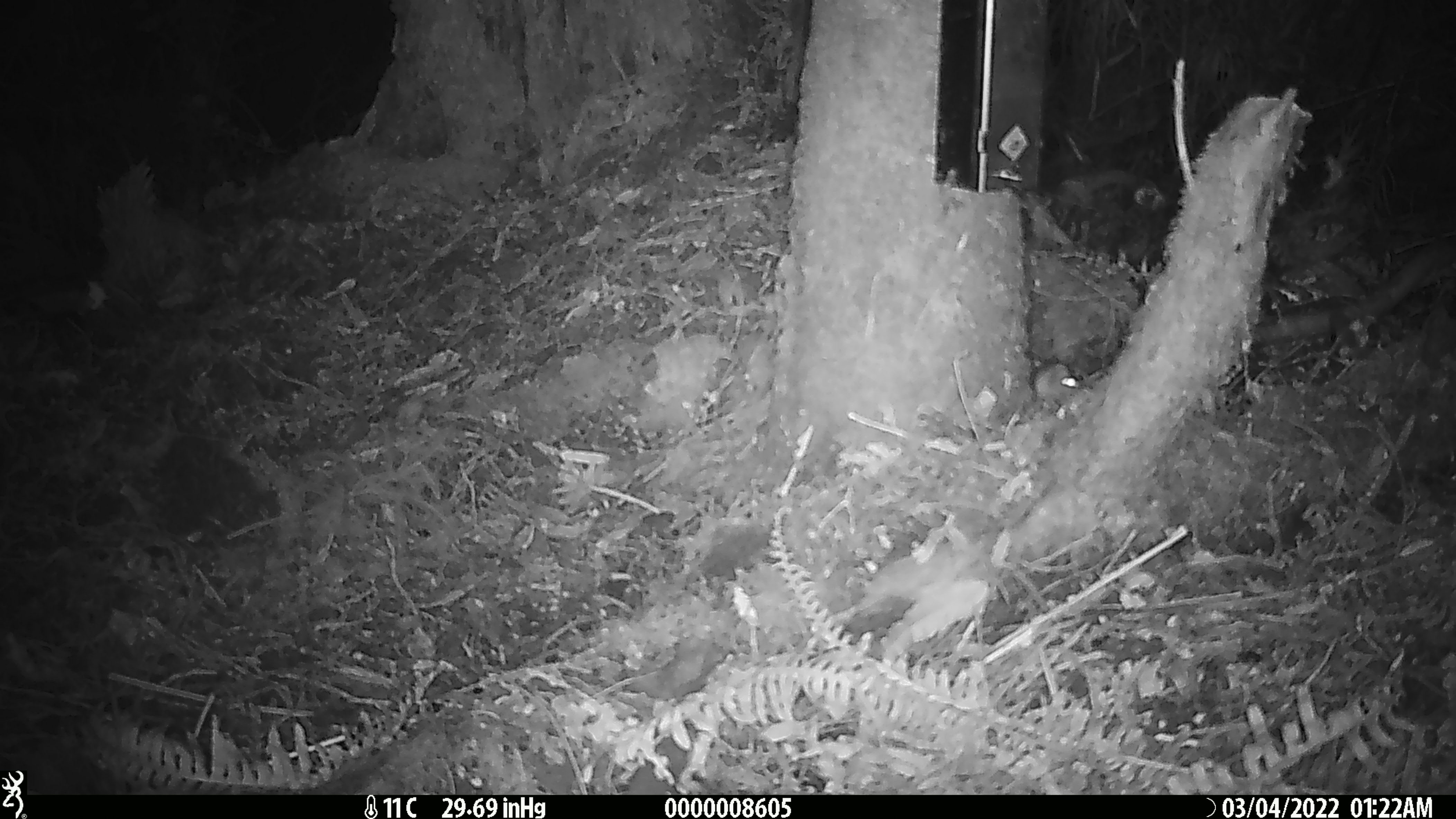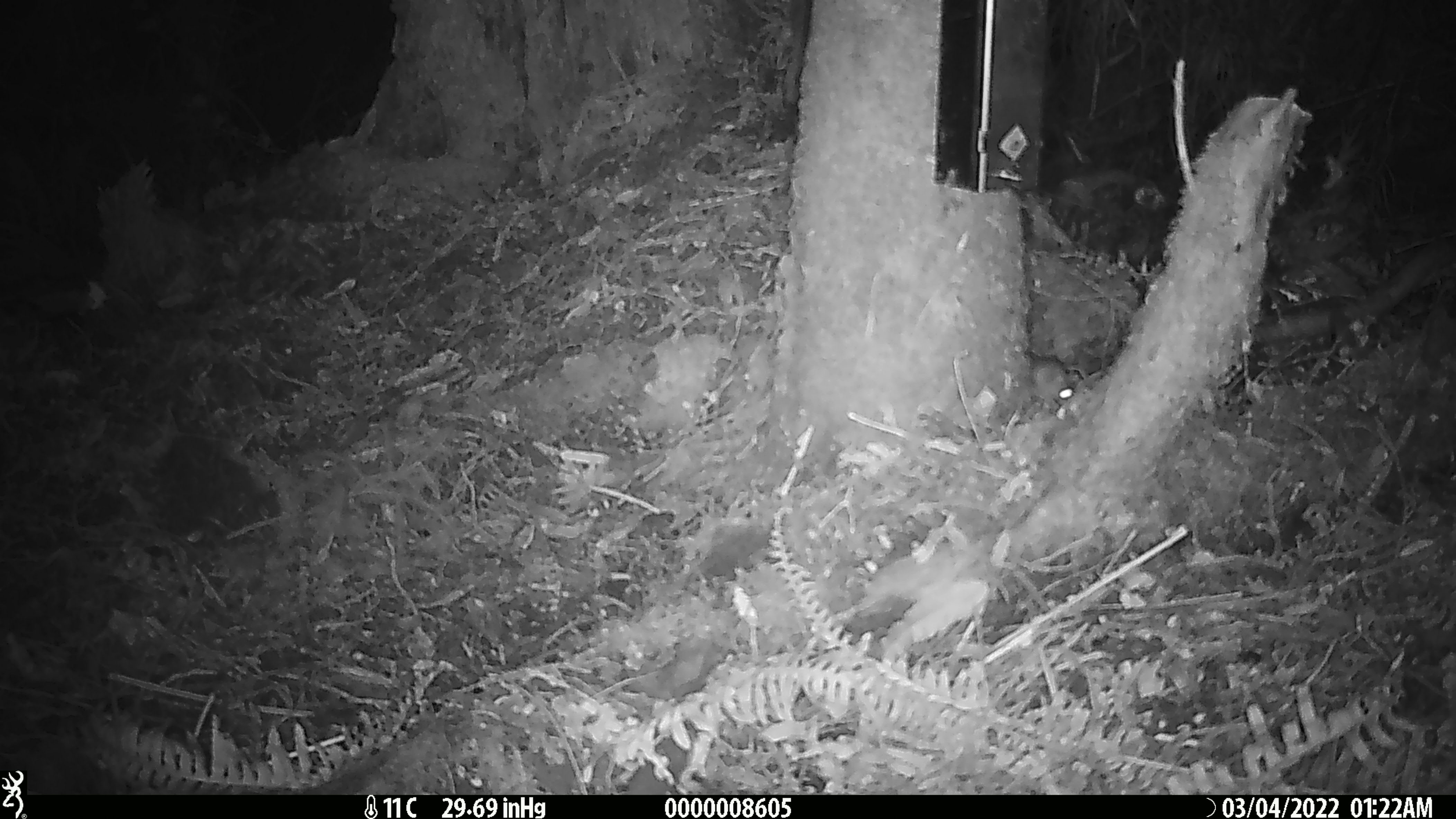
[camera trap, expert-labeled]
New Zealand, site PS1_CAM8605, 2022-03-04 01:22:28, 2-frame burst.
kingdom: Animalia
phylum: Chordata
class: Mammalia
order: Rodentia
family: Muridae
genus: Mus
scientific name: Mus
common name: mouse